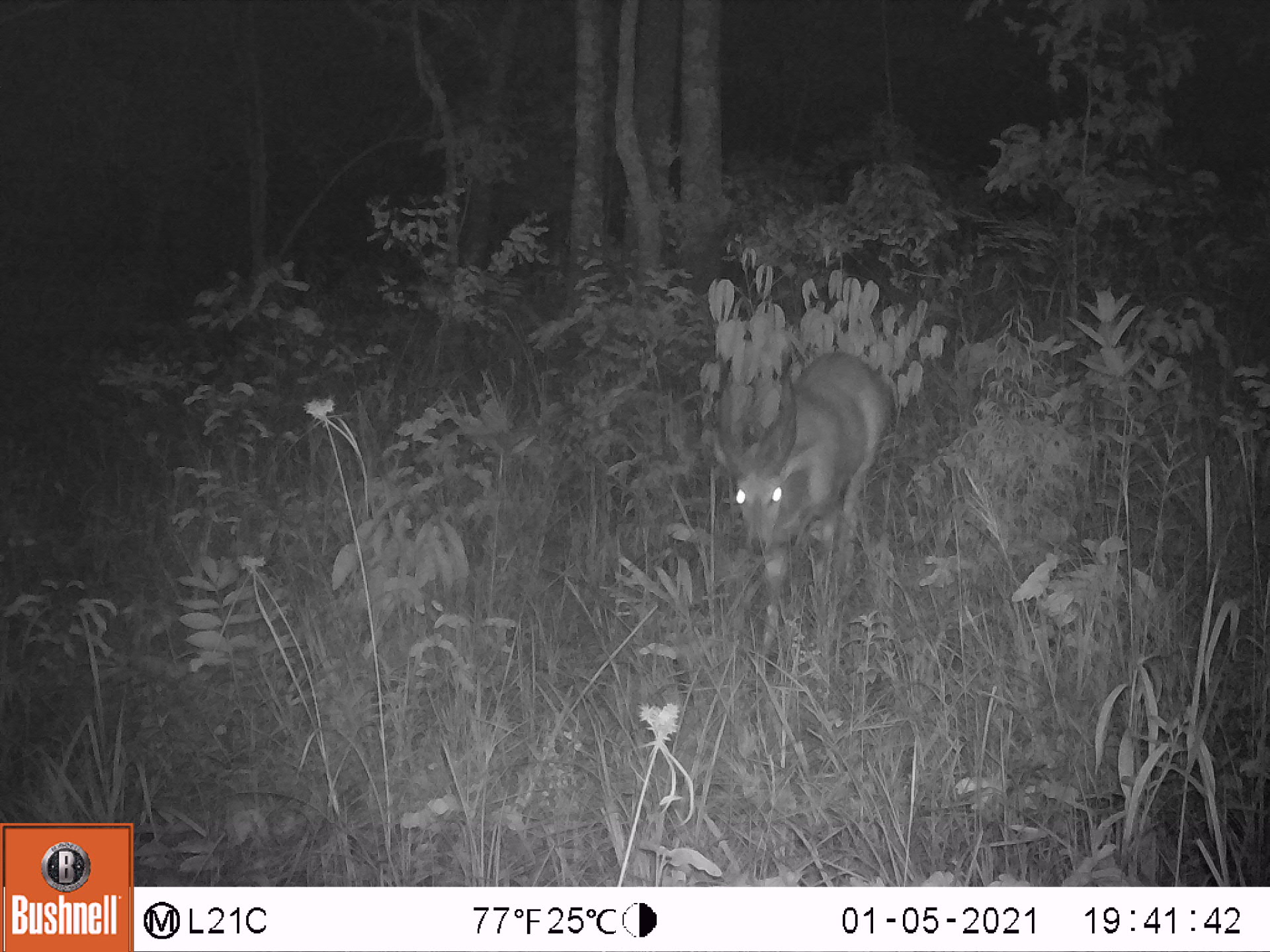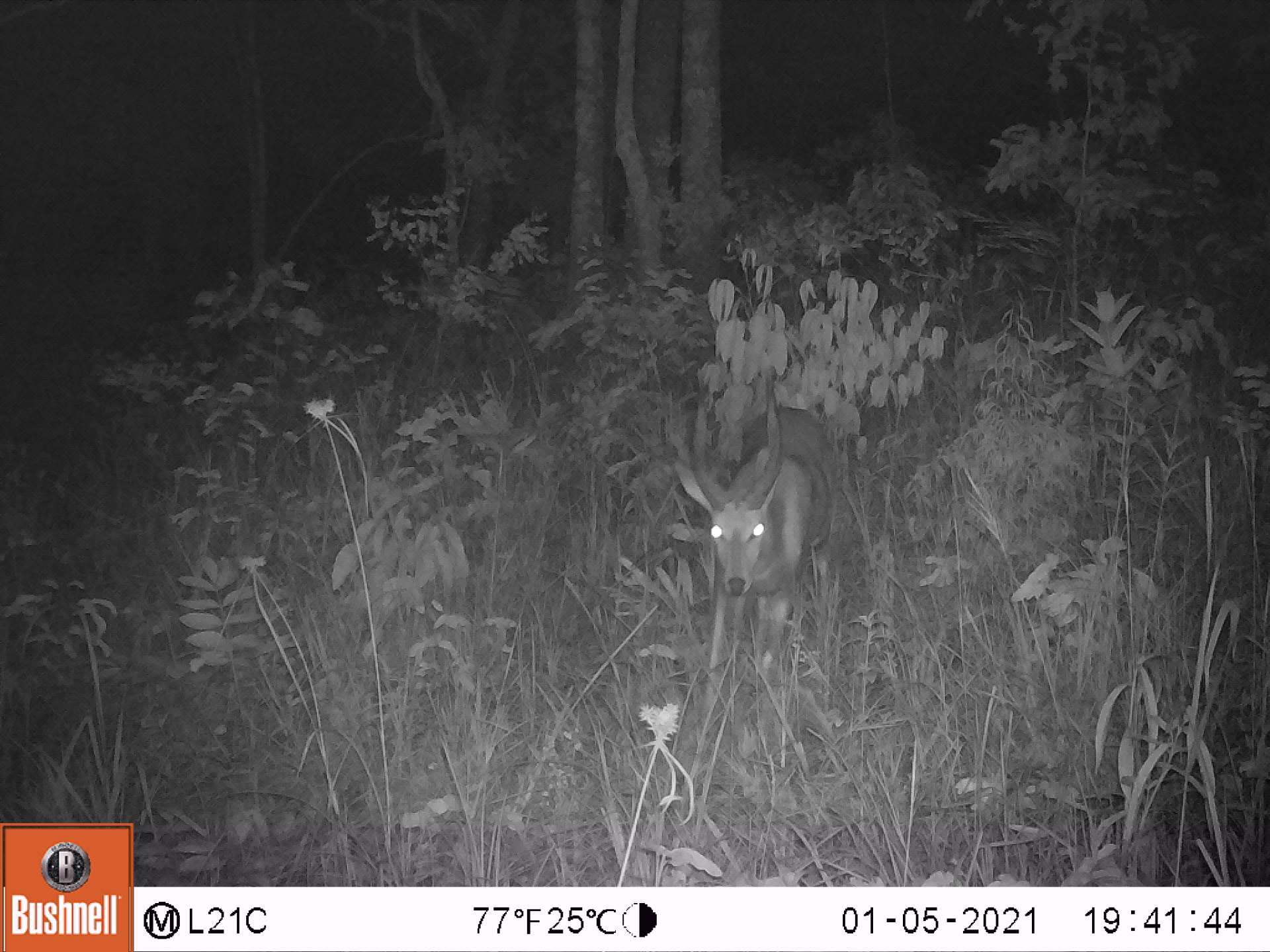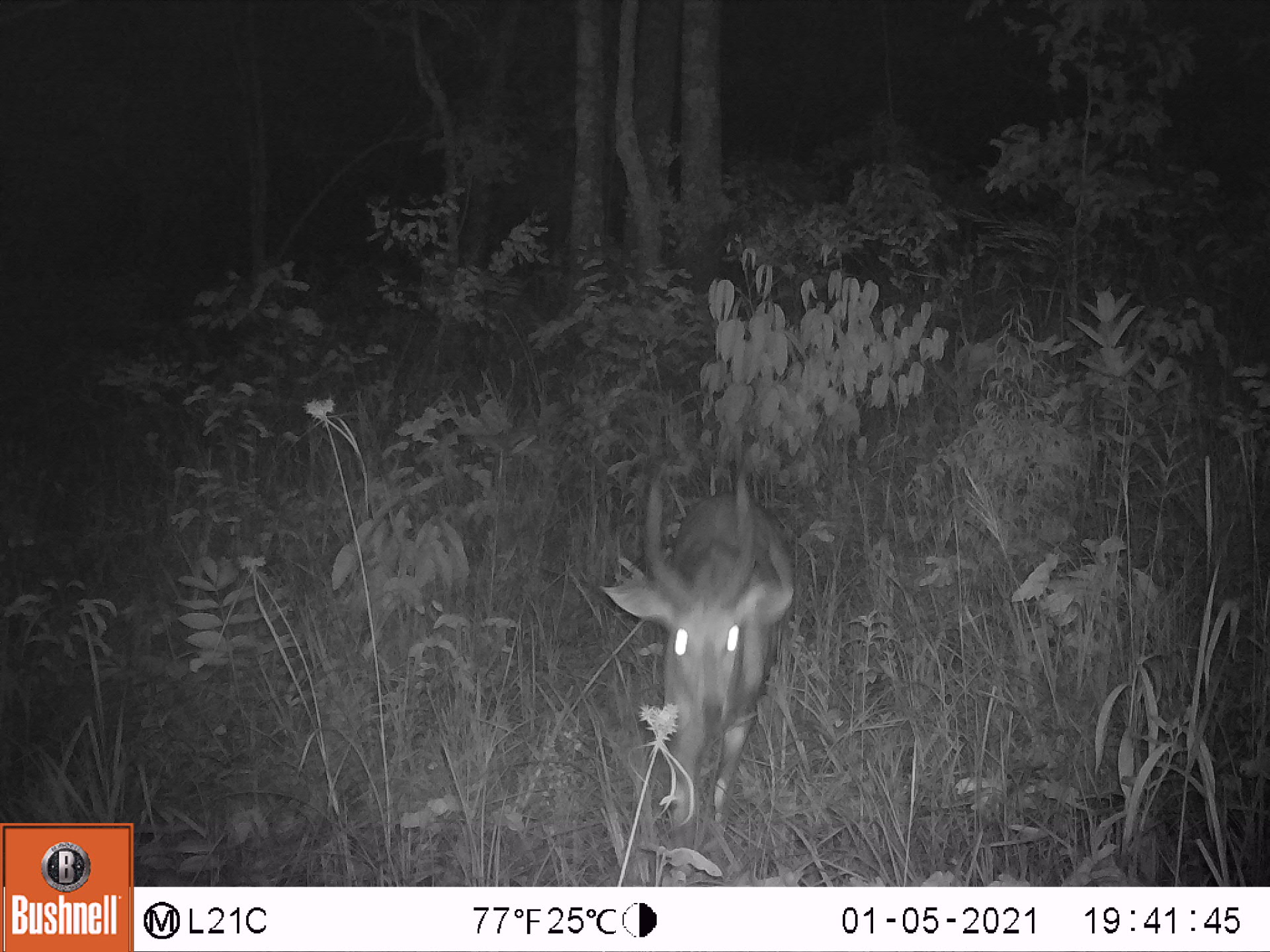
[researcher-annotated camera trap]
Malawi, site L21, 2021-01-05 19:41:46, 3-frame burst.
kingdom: Animalia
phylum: Chordata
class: Mammalia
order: Artiodactyla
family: Bovidae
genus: Tragelaphus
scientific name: Tragelaphus sylvaticus sylvaticus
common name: cape bushbuck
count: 1